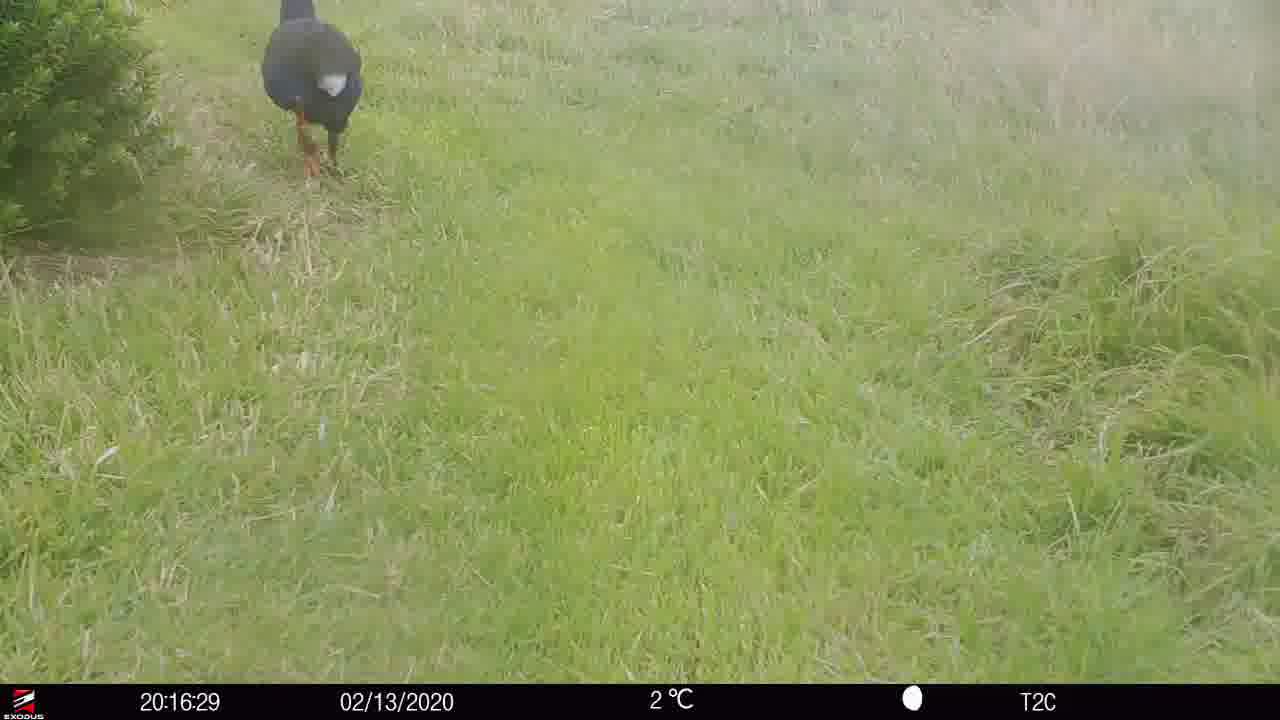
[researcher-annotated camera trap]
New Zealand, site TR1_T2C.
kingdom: Animalia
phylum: Chordata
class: Aves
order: Gruiformes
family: Rallidae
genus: Porphyrio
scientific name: Porphyrio mantelli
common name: takahe